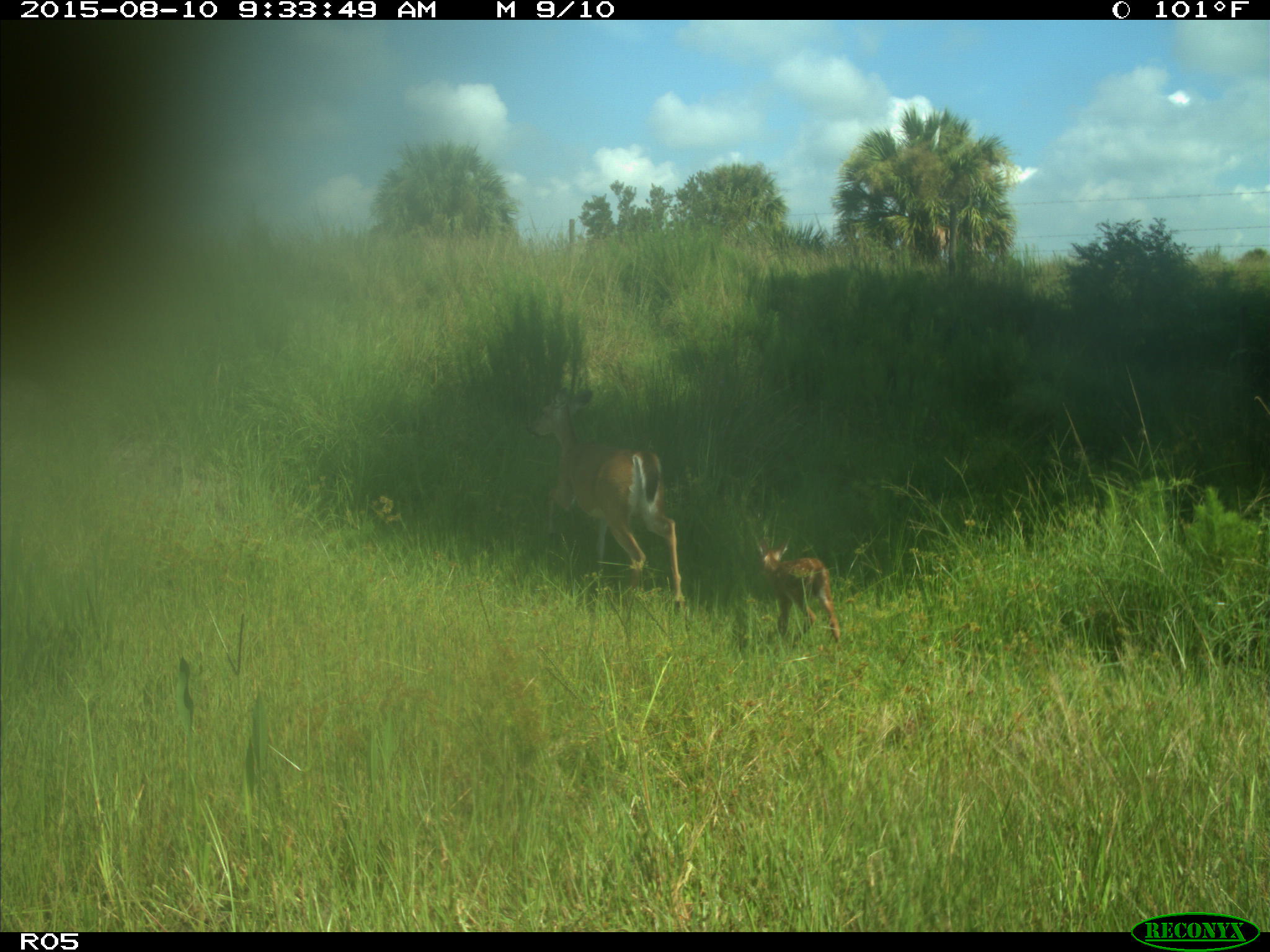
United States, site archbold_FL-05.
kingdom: Animalia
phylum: Chordata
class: Mammalia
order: Artiodactyla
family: Cervidae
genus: Odocoileus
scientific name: Odocoileus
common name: deer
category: unidentified deer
Unidentified deer (deer) (Odocoileus).